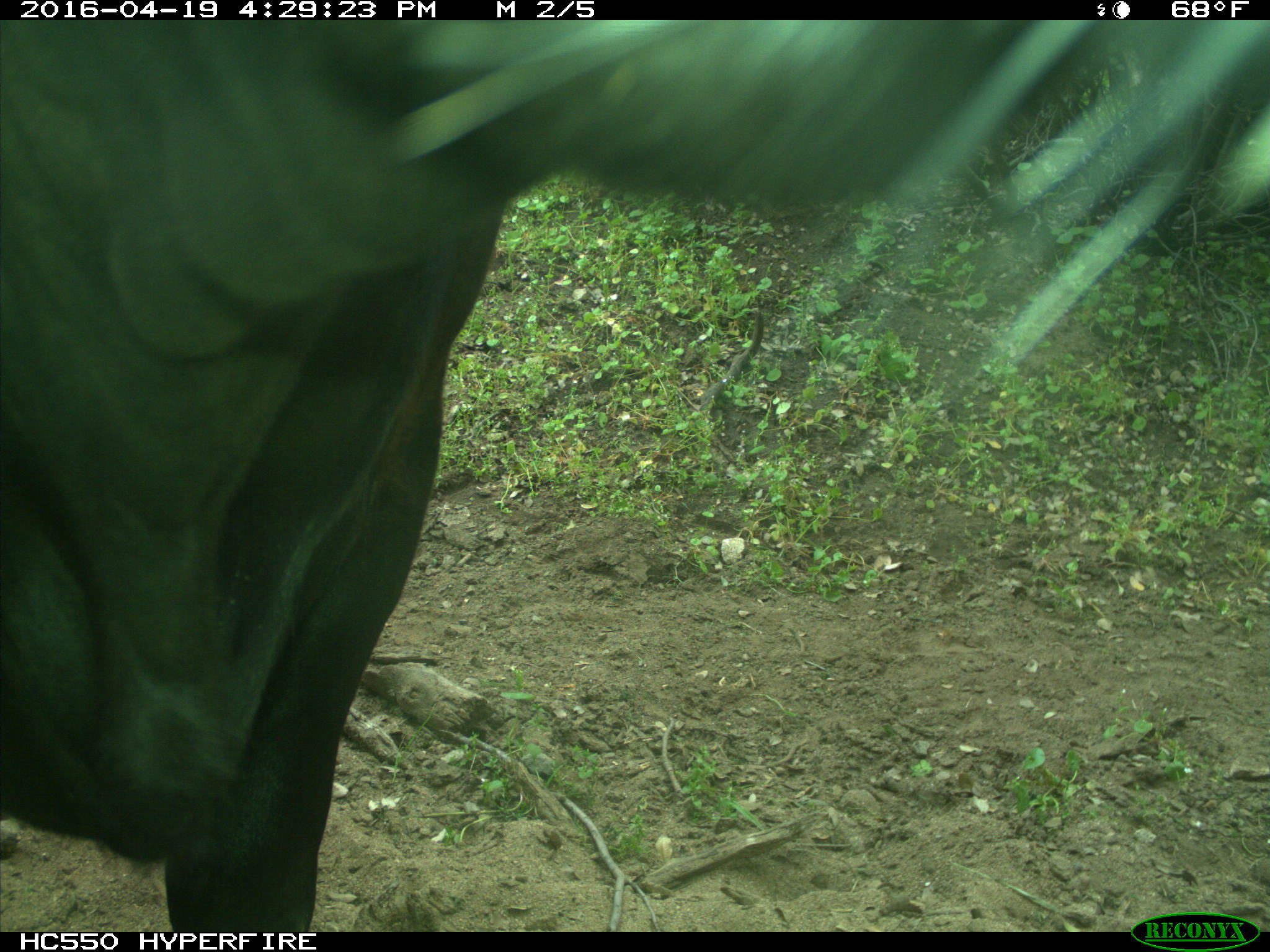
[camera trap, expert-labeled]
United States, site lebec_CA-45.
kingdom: Animalia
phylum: Chordata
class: Mammalia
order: Artiodactyla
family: Bovidae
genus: Bos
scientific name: Bos taurus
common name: domestic cow